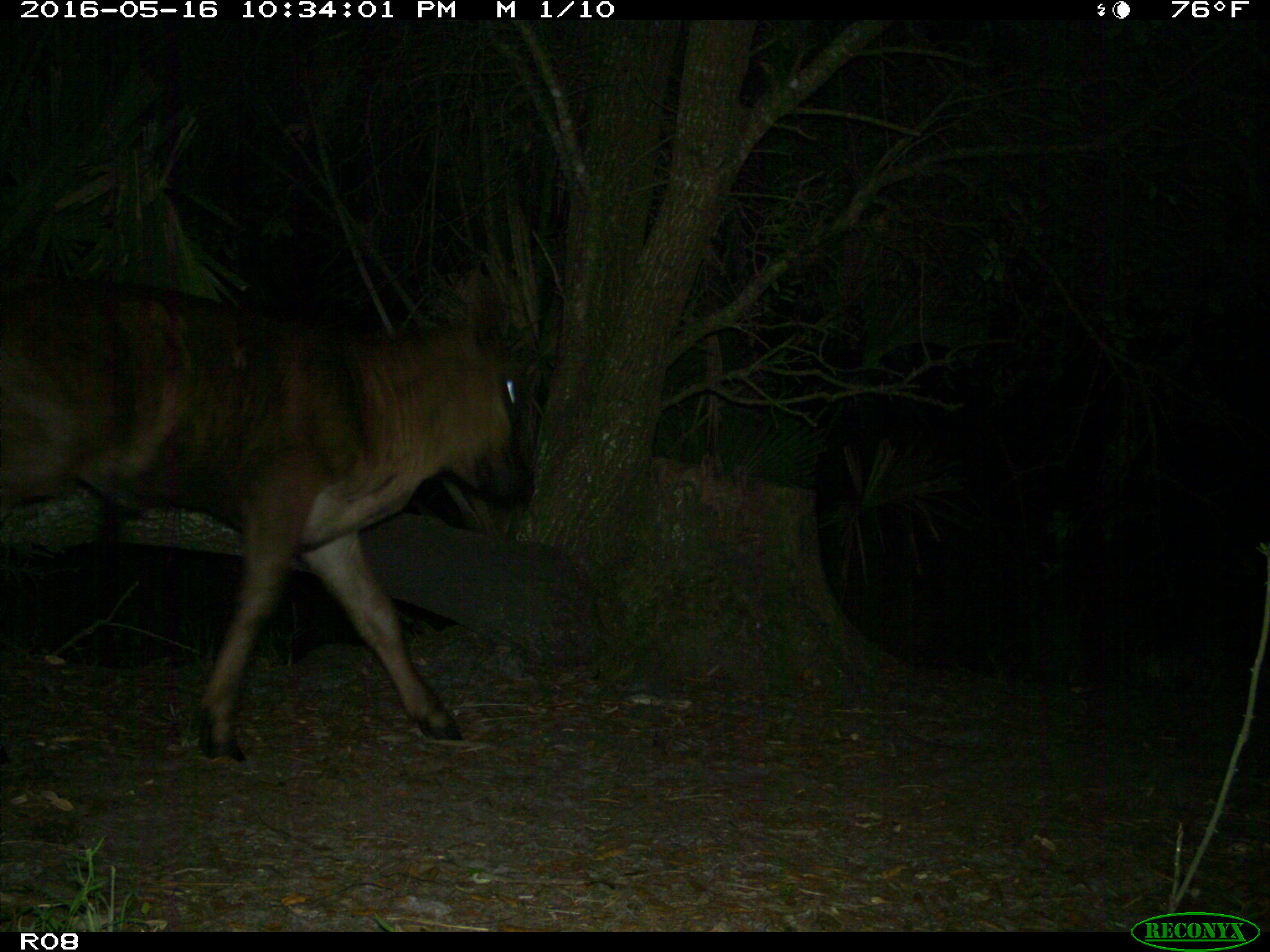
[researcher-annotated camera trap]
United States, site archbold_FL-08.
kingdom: Animalia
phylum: Chordata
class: Mammalia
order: Artiodactyla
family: Bovidae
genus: Bos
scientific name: Bos taurus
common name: domestic cow